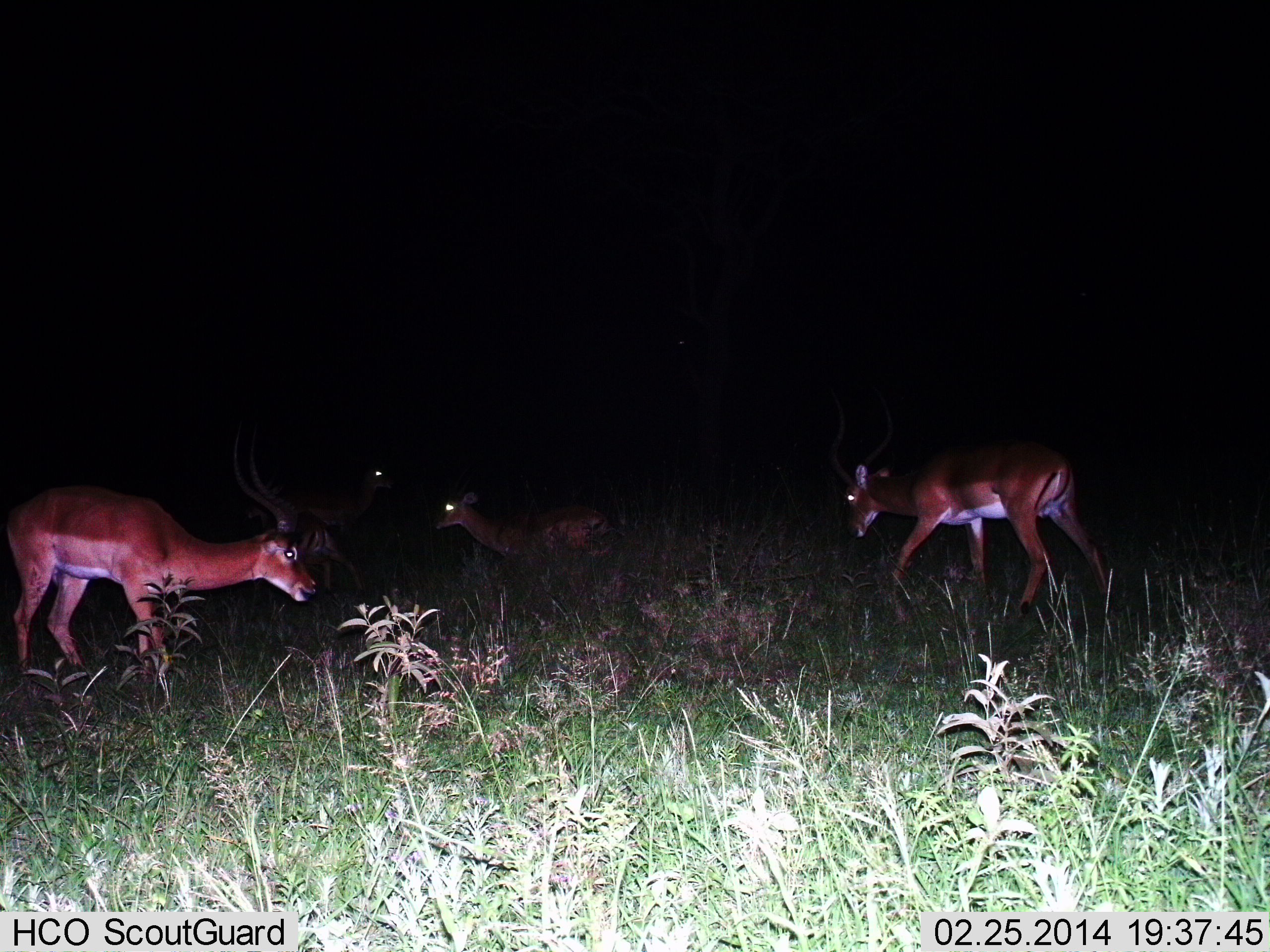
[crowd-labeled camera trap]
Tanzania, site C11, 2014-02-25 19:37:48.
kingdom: Animalia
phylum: Chordata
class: Mammalia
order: Artiodactyla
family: Bovidae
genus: Aepyceros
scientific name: Aepyceros melampus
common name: impala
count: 4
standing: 57%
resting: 17%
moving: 26%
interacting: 0%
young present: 0%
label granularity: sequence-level